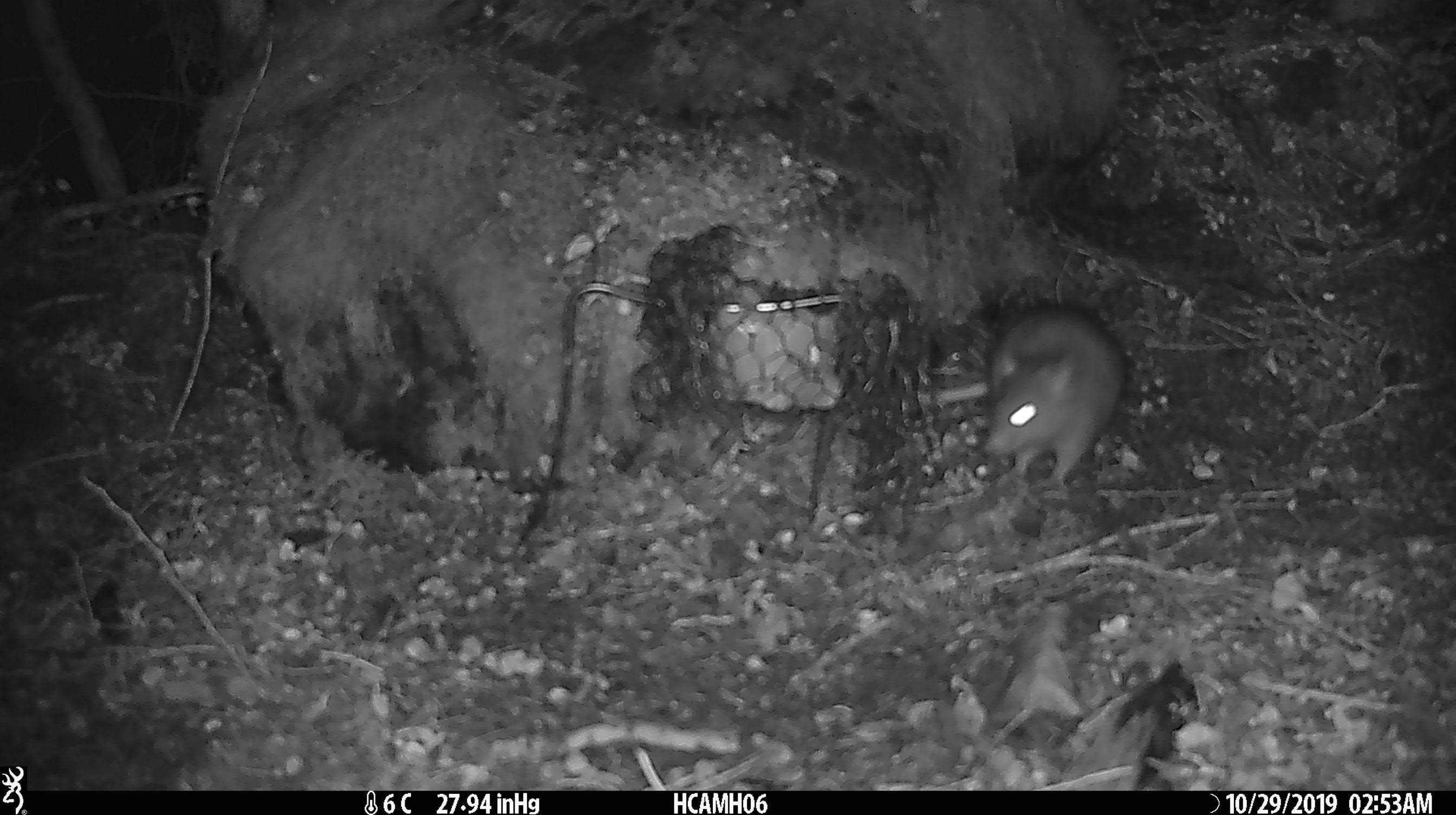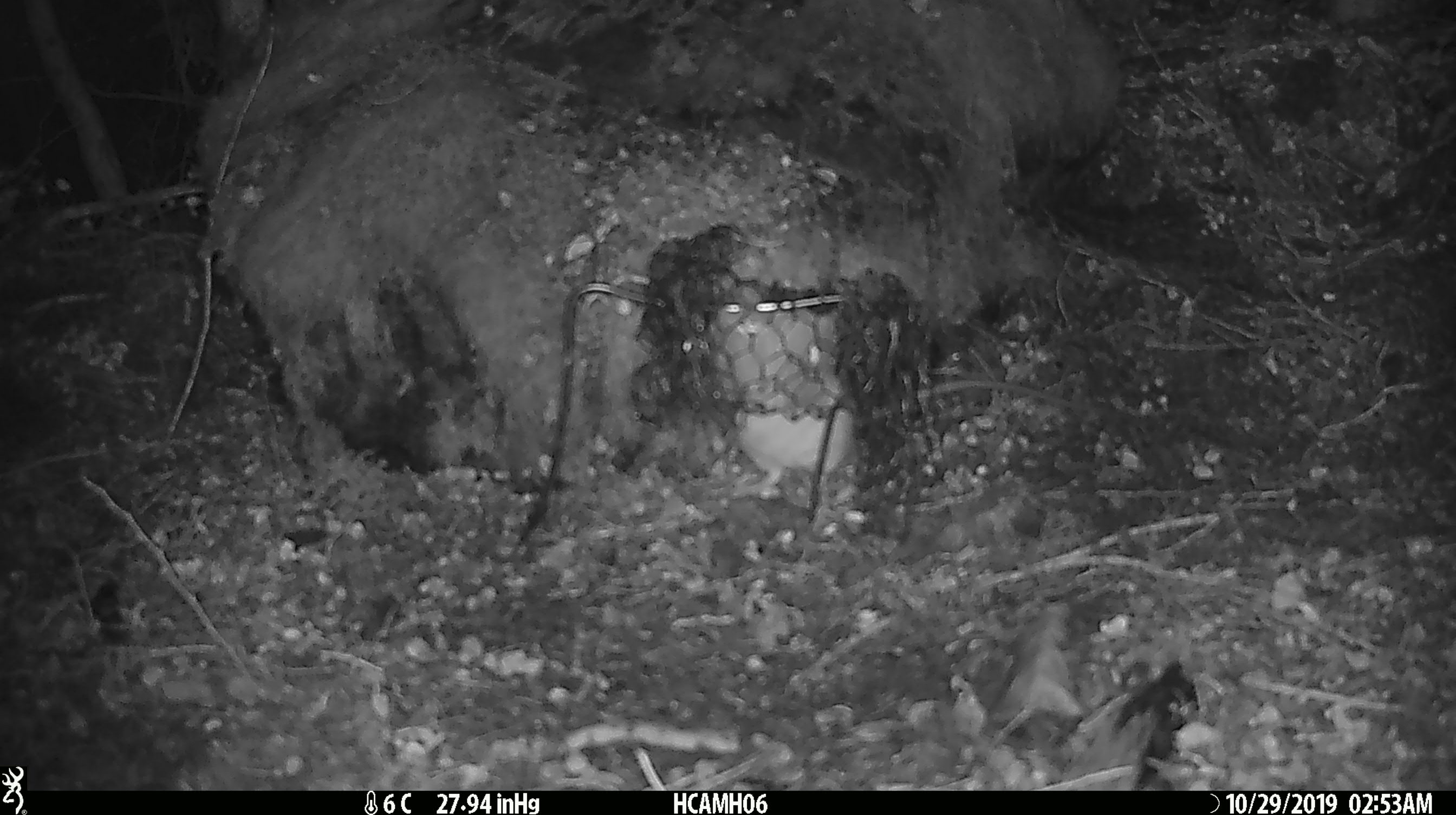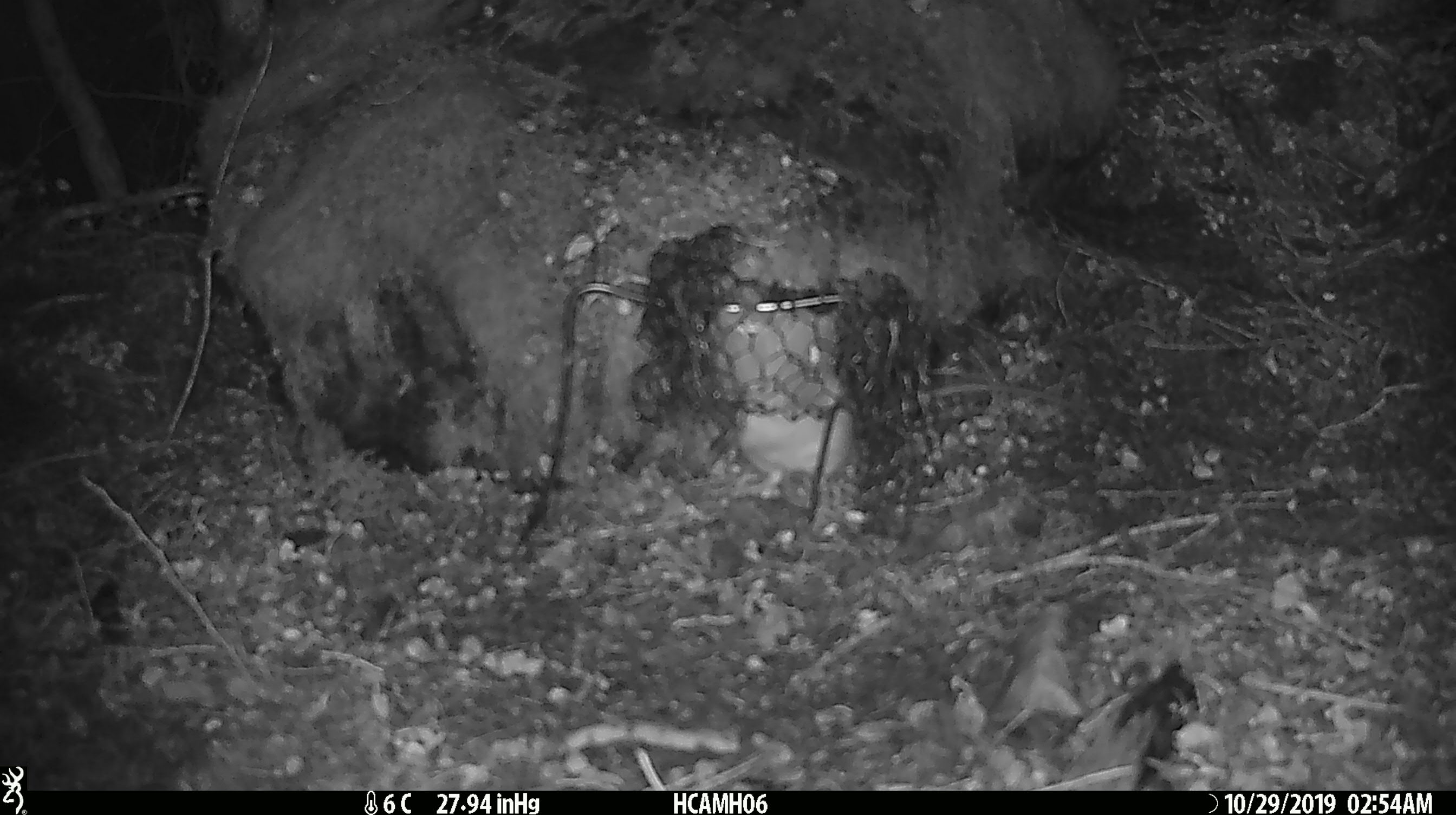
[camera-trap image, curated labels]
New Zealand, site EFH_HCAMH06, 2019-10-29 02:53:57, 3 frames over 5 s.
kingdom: Animalia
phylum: Chordata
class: Mammalia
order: Rodentia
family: Muridae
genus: Rattus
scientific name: Rattus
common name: rat